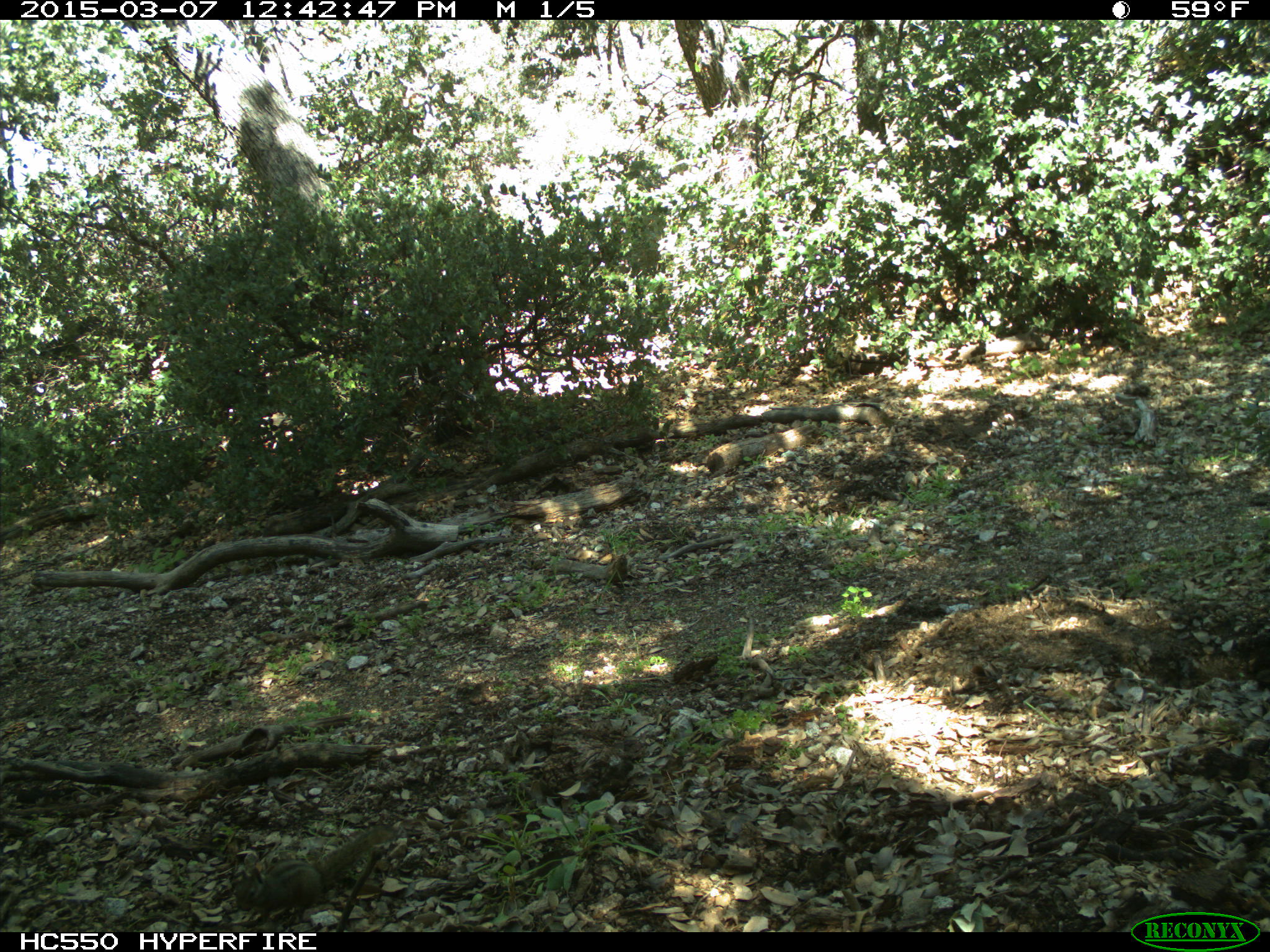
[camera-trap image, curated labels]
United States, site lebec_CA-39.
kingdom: Animalia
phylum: Chordata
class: Mammalia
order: Rodentia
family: Sciuridae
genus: Tamias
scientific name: Tamias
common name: chipmunk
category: unidentified chipmunk